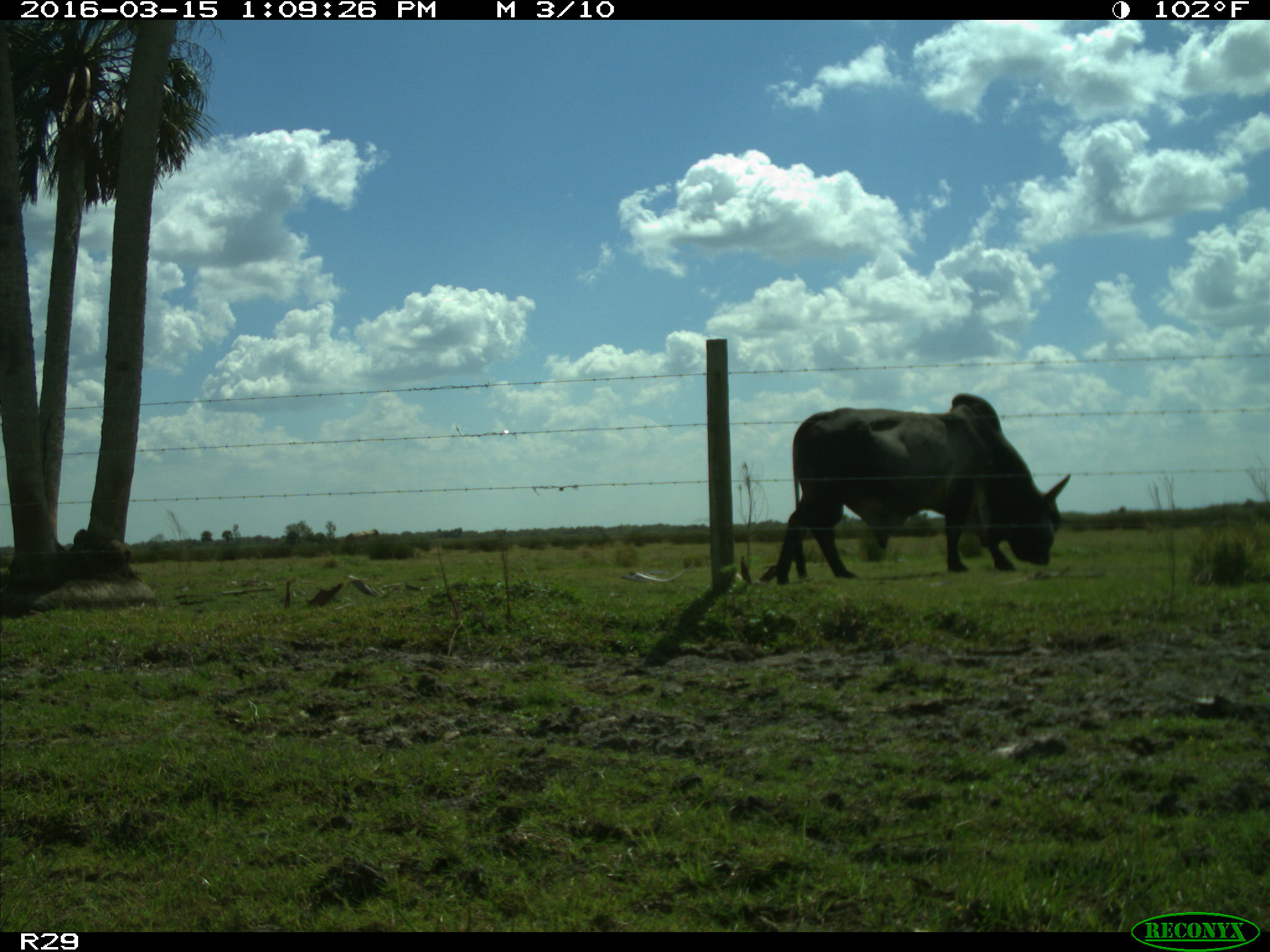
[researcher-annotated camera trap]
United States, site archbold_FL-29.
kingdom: Animalia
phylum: Chordata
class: Mammalia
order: Artiodactyla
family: Bovidae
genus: Bos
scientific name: Bos taurus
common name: domestic cow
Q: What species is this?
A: Bos taurus (domestic cow).